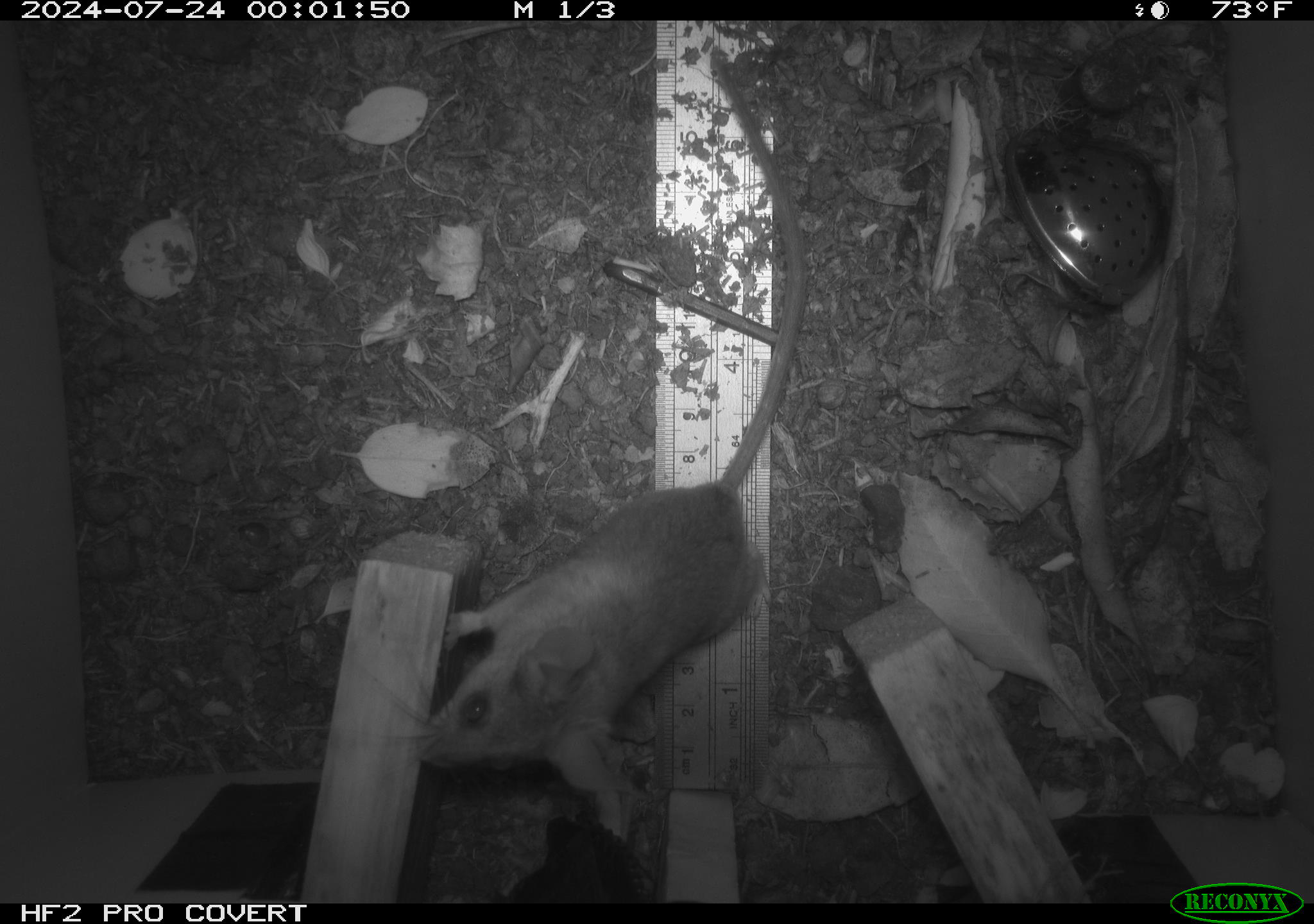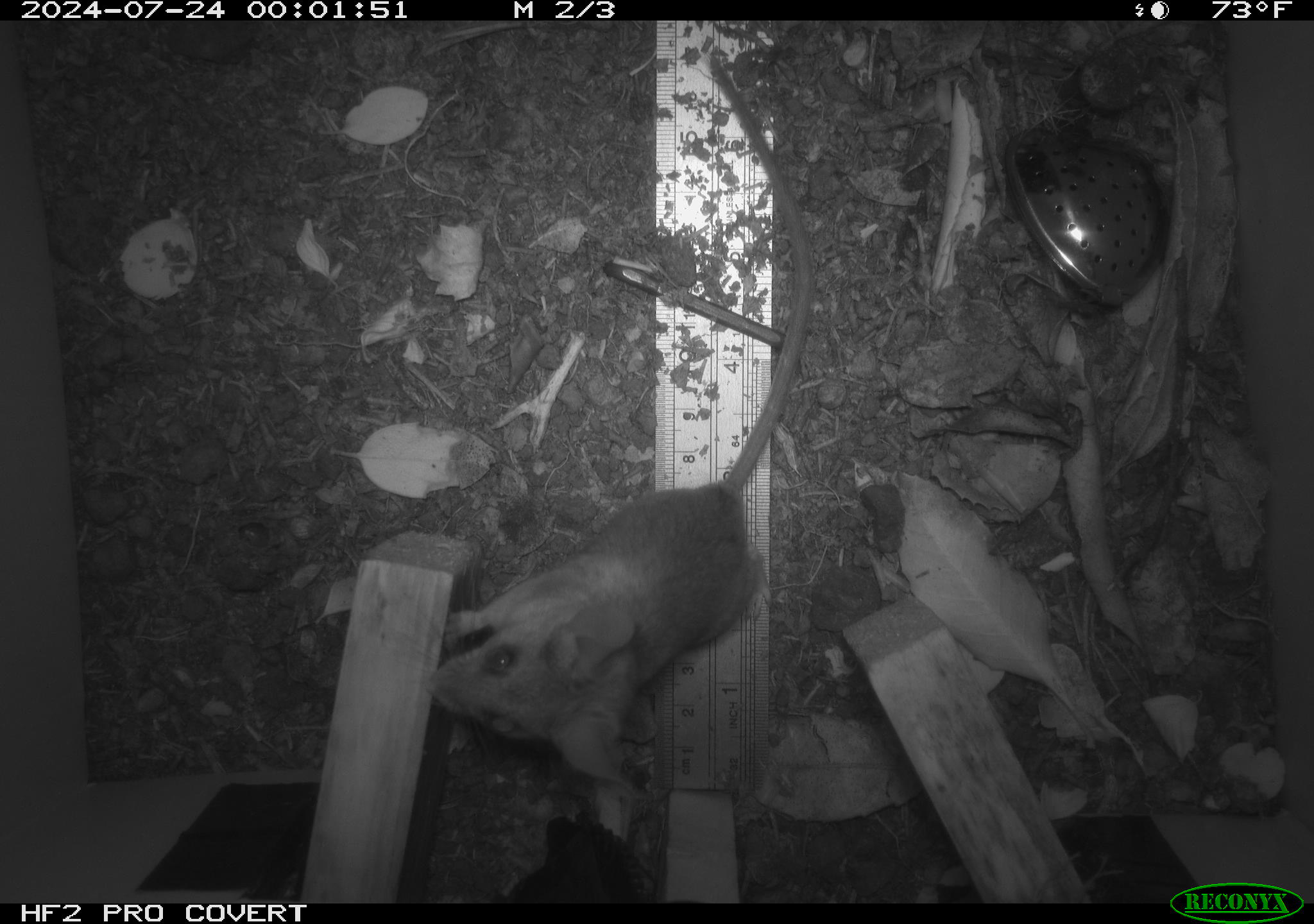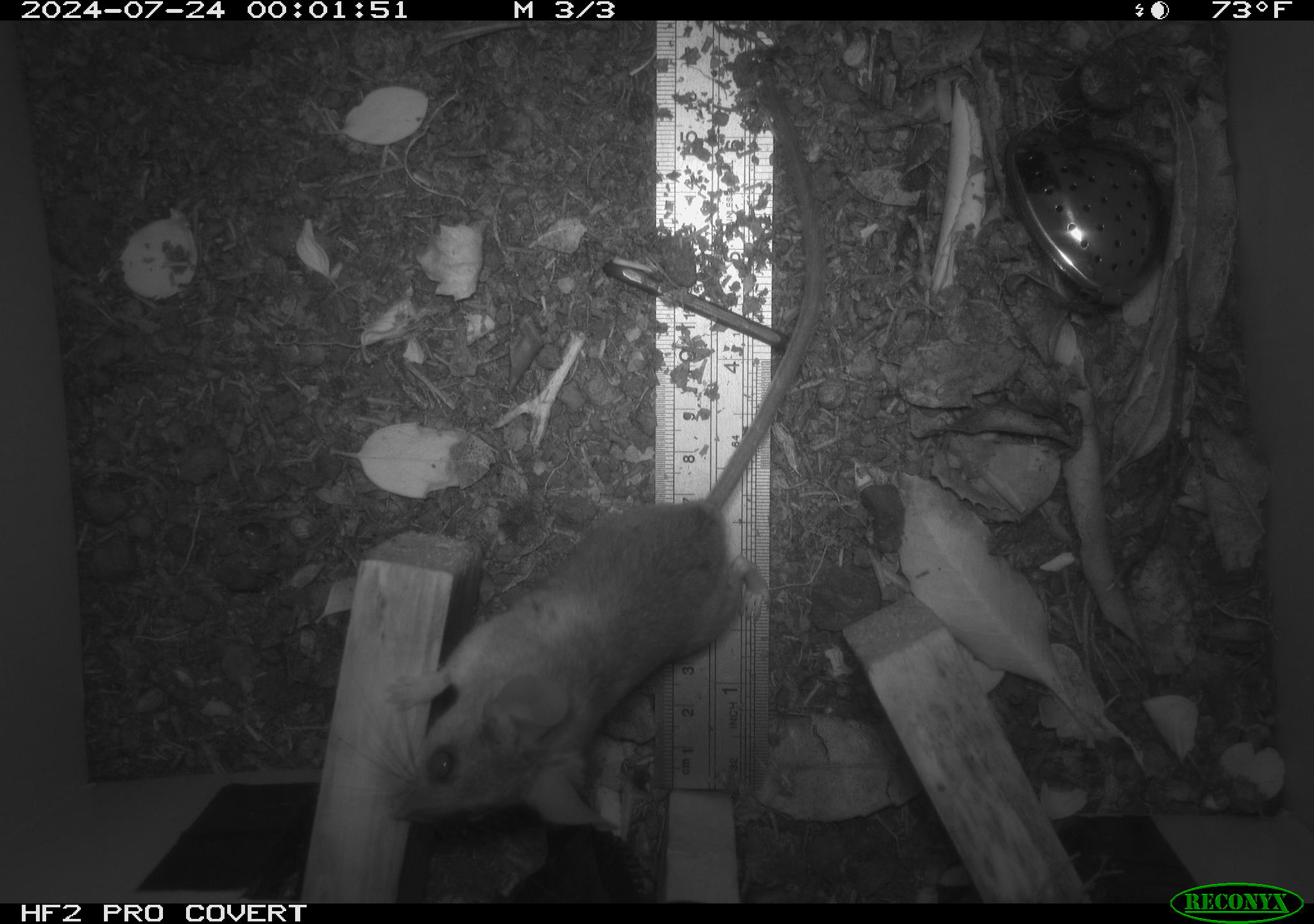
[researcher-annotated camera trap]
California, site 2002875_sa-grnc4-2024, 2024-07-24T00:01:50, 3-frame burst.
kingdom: Animalia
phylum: Chordata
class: Mammalia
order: Rodentia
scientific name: Rodentia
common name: rodent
Rodent (Rodentia).